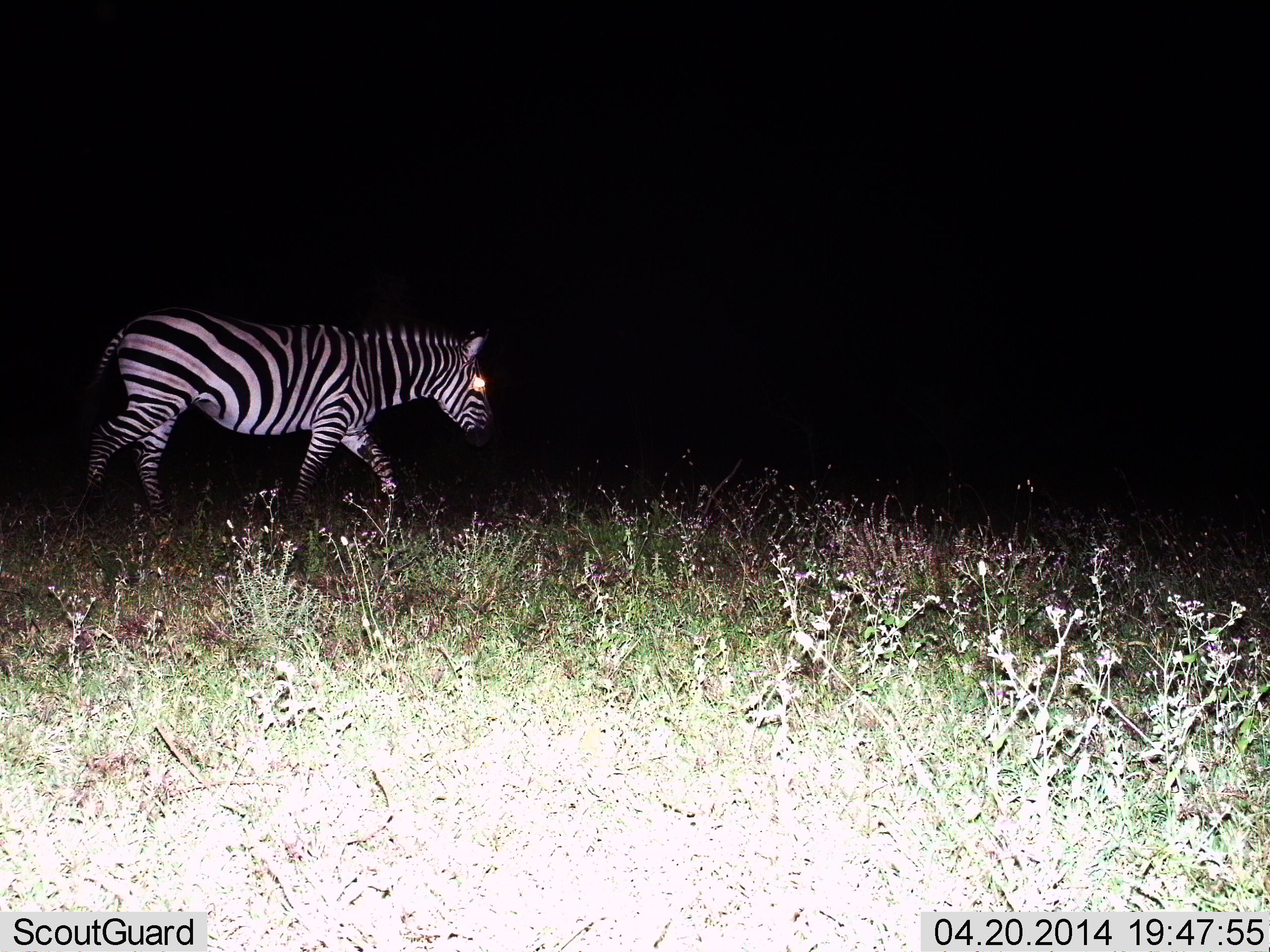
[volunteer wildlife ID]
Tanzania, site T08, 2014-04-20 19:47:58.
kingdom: Animalia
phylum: Chordata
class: Mammalia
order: Perissodactyla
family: Equidae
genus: Equus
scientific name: Equus quagga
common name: plains zebra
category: zebra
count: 1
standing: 10%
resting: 0%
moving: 90%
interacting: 0%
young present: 0%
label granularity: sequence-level